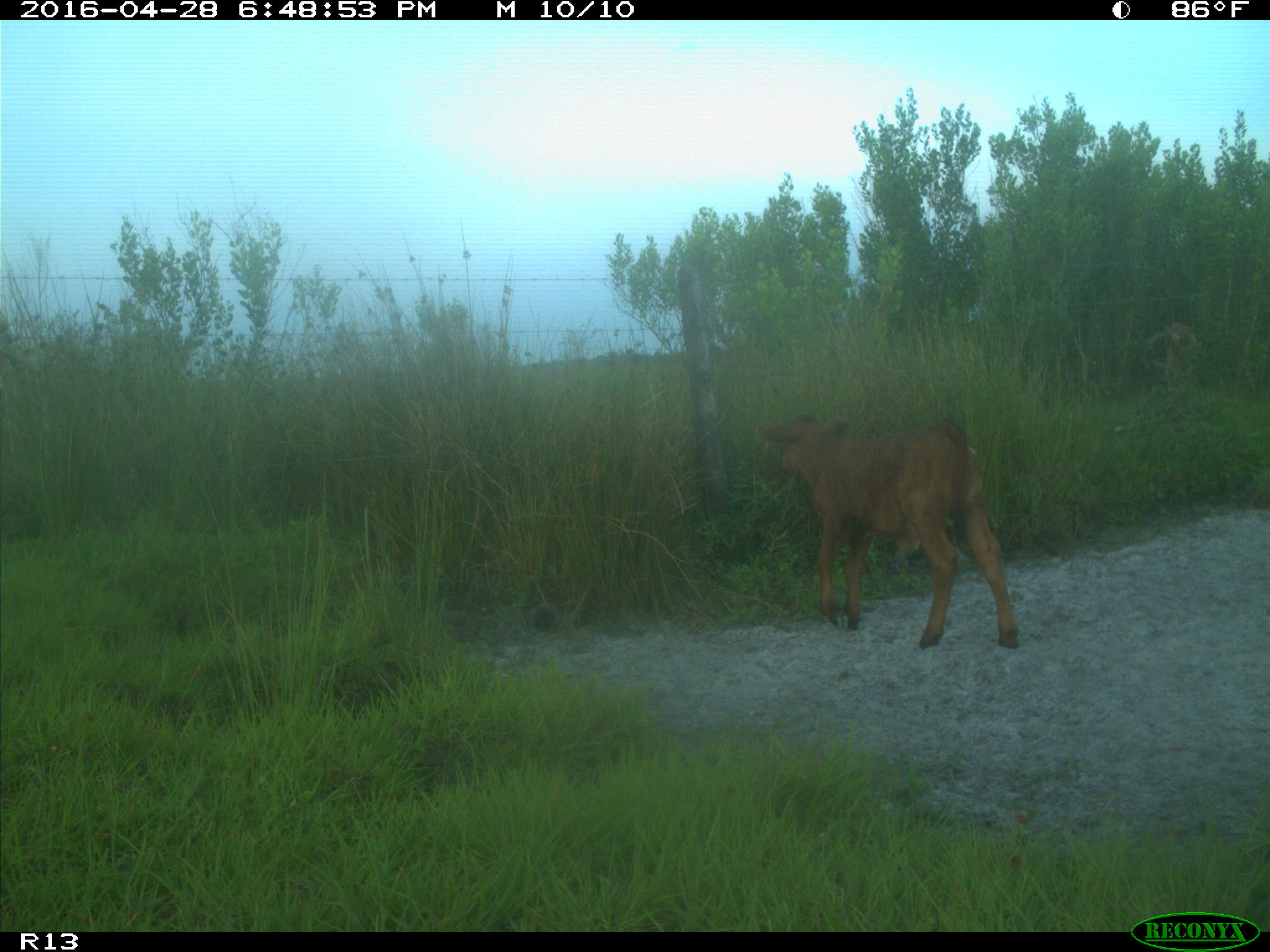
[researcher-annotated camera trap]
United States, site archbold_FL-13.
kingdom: Animalia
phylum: Chordata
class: Mammalia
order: Artiodactyla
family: Bovidae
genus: Bos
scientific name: Bos taurus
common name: domestic cow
Bos taurus (domestic cow).